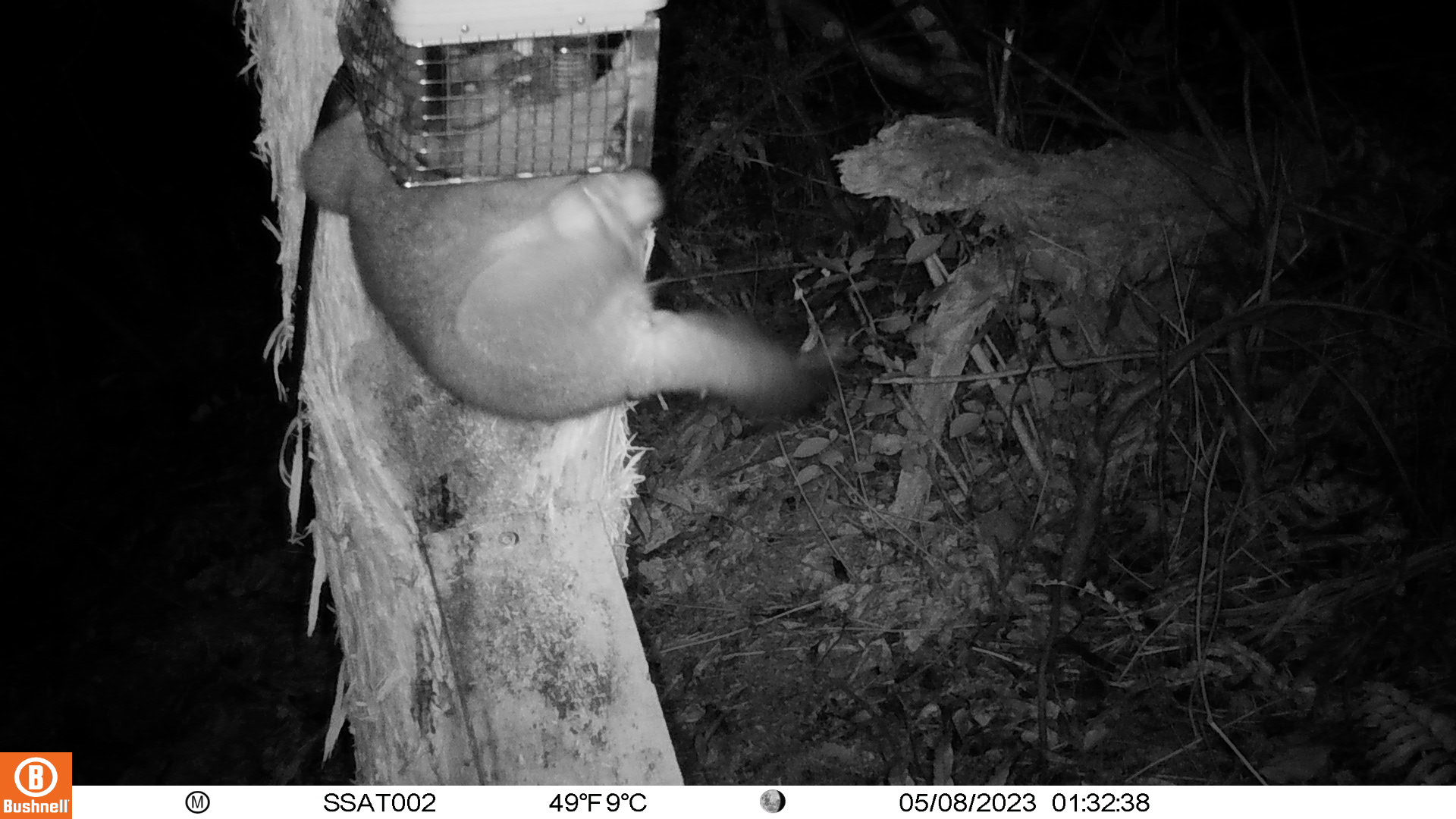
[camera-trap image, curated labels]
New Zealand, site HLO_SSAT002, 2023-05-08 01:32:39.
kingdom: Animalia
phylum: Chordata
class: Mammalia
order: Diprotodontia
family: Phalangeridae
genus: Trichosurus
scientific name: Trichosurus vulpecula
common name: common brushtail possum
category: possum